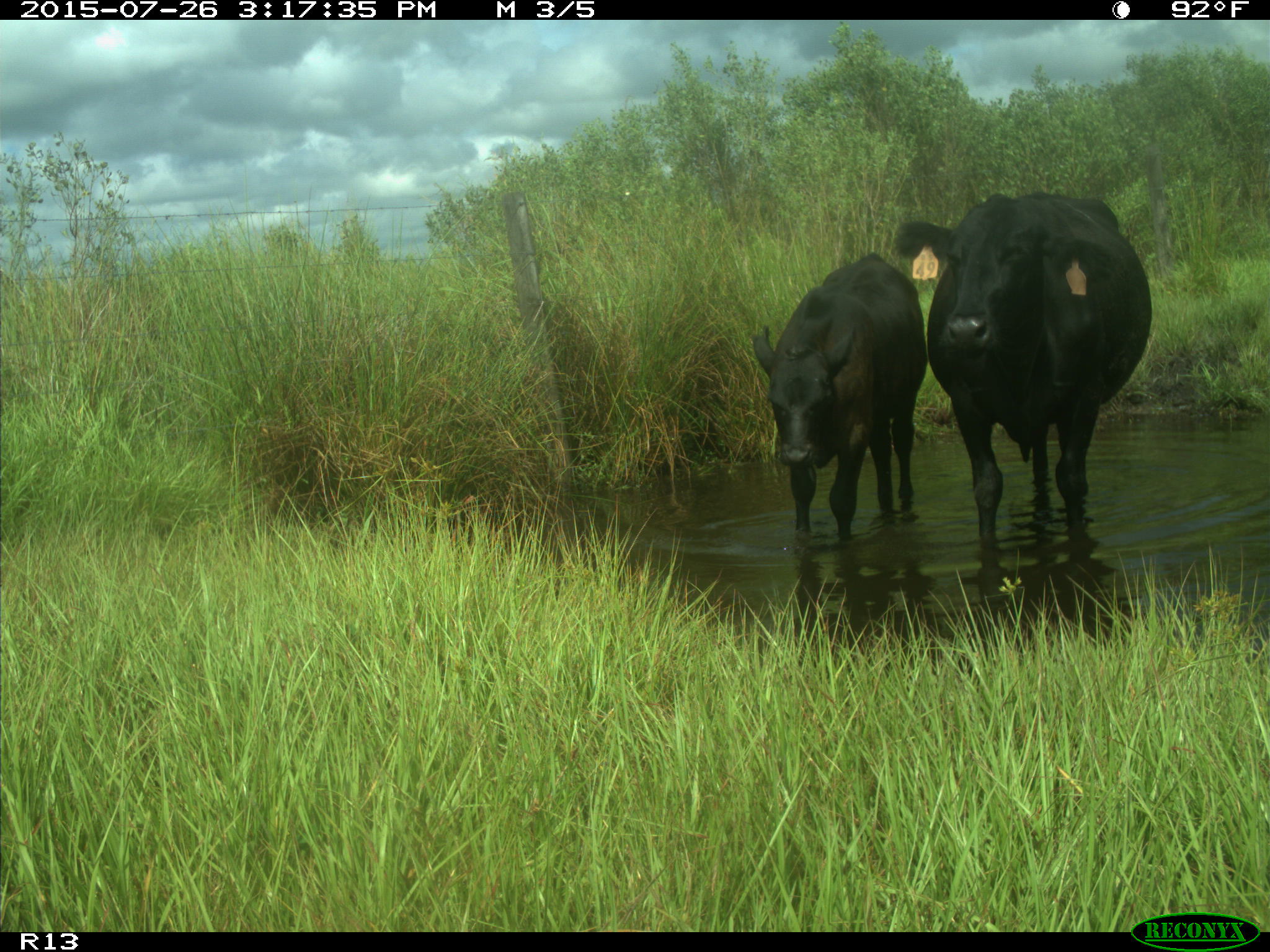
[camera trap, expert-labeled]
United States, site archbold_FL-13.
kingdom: Animalia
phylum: Chordata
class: Mammalia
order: Artiodactyla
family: Bovidae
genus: Bos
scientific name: Bos taurus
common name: domestic cow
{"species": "Bos taurus (domestic cow)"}